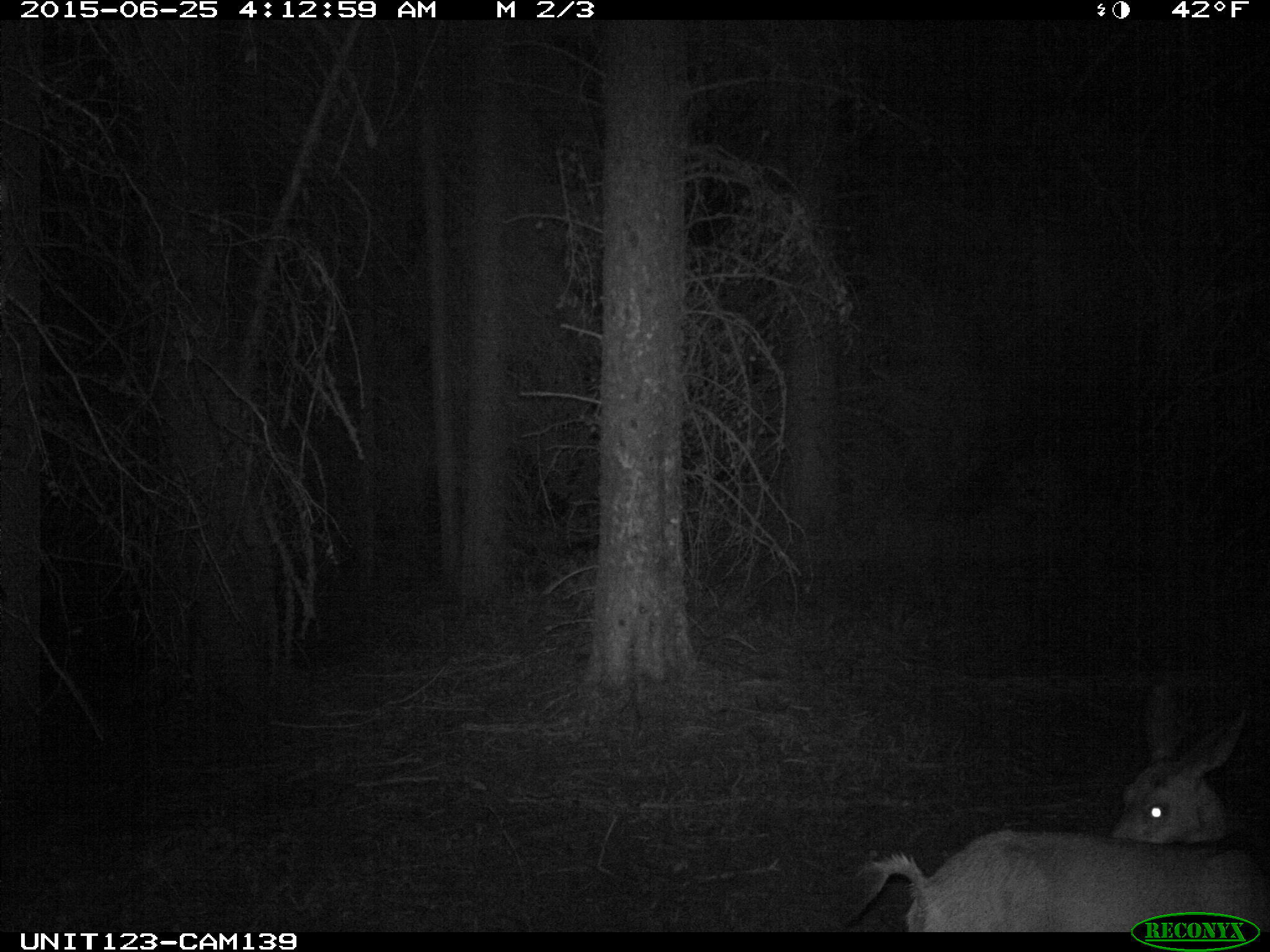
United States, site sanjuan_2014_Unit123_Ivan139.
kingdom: Animalia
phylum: Chordata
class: Mammalia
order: Artiodactyla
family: Cervidae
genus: Odocoileus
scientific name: Odocoileus hemionus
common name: mule deer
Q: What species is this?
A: Odocoileus hemionus (mule deer).